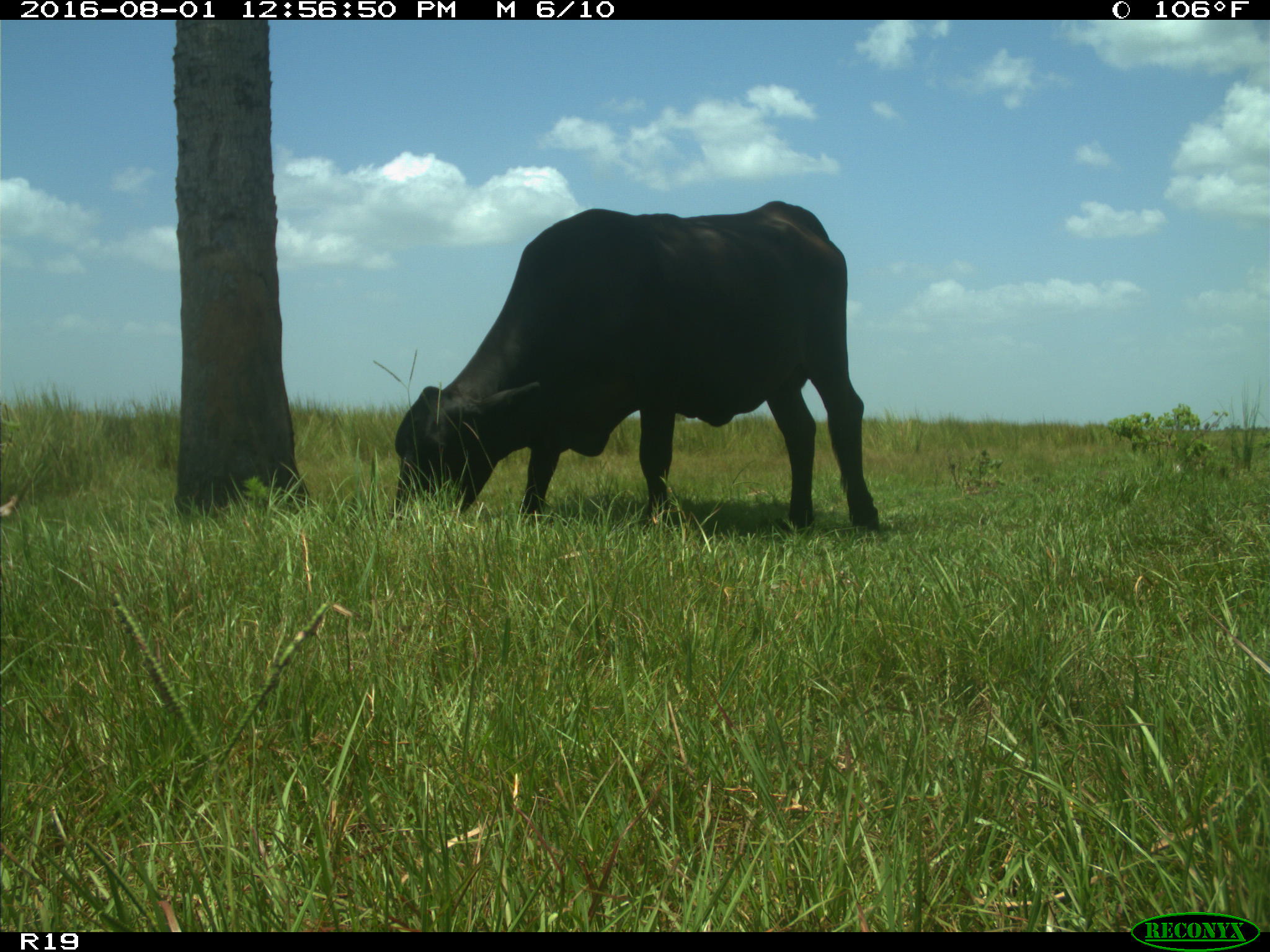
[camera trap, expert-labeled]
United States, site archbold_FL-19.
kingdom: Animalia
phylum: Chordata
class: Mammalia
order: Artiodactyla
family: Bovidae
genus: Bos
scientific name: Bos taurus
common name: domestic cow